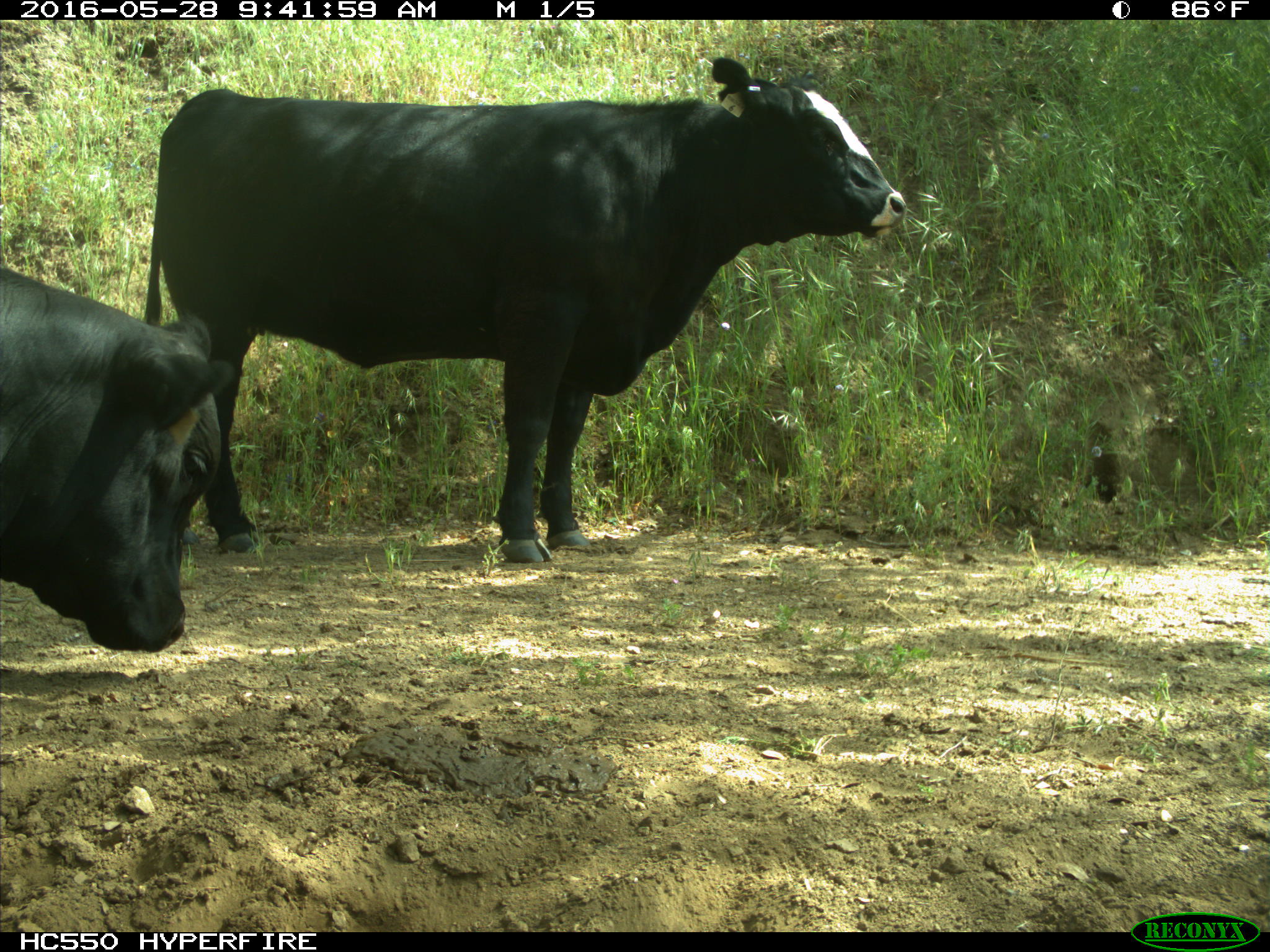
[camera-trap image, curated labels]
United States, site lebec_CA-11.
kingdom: Animalia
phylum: Chordata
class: Mammalia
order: Artiodactyla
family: Bovidae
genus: Bos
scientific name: Bos taurus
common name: domestic cow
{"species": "Bos taurus (domestic cow)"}